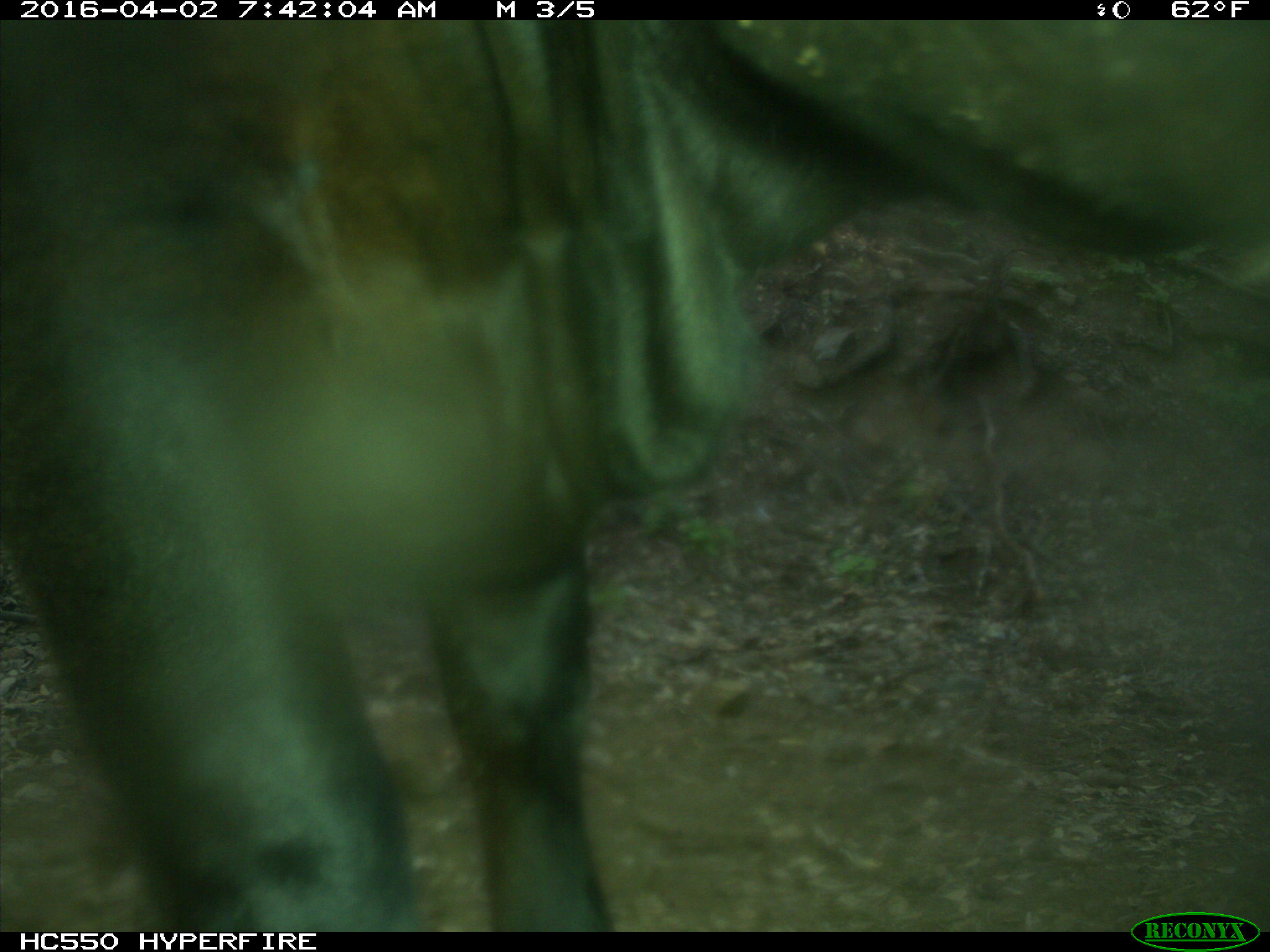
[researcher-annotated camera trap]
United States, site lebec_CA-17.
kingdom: Animalia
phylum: Chordata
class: Mammalia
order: Artiodactyla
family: Bovidae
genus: Bos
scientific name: Bos taurus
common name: domestic cow